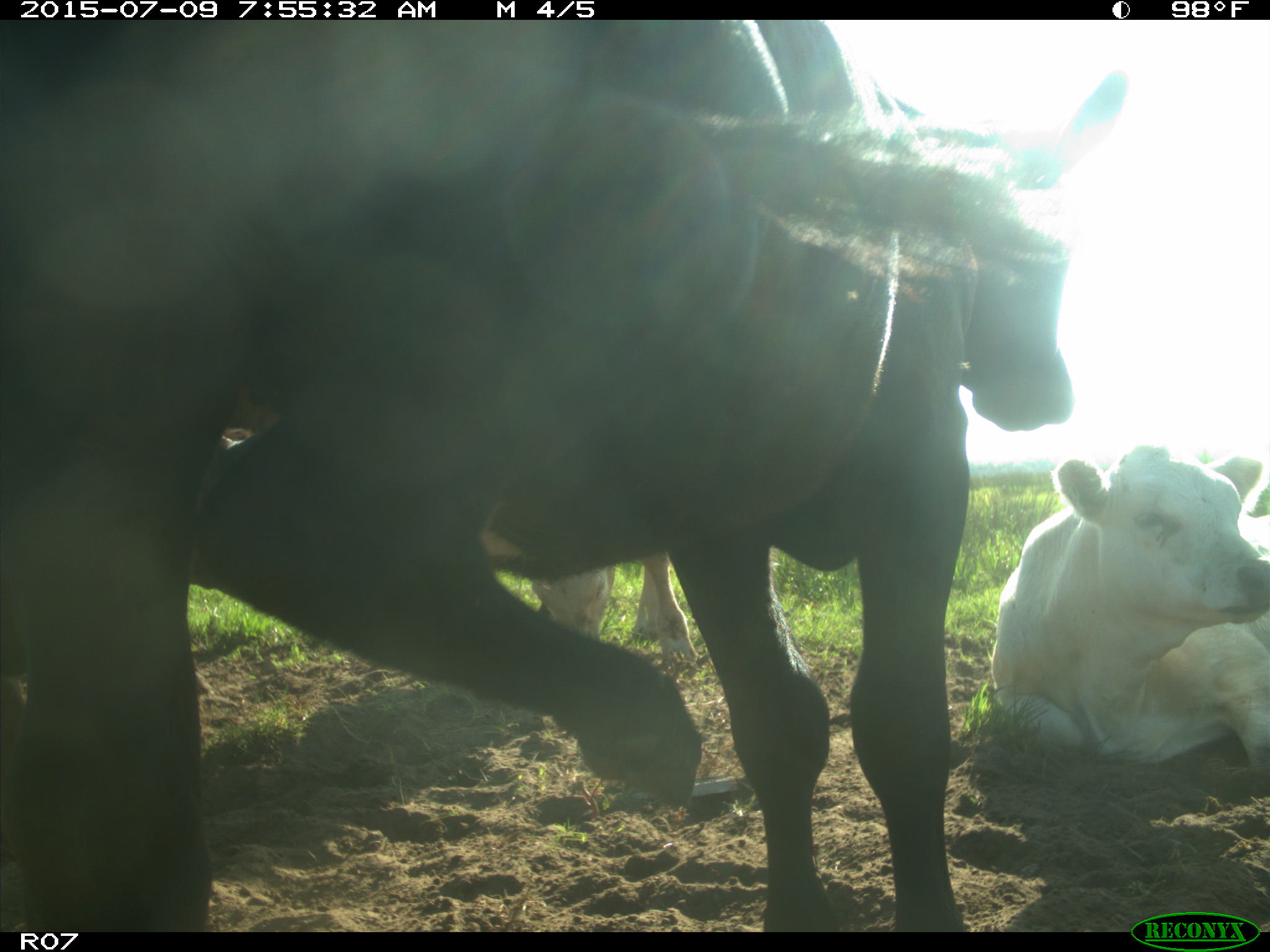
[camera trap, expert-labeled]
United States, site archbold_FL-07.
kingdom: Animalia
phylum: Chordata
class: Mammalia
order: Artiodactyla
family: Bovidae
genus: Bos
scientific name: Bos taurus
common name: domestic cow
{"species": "Bos taurus (domestic cow)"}